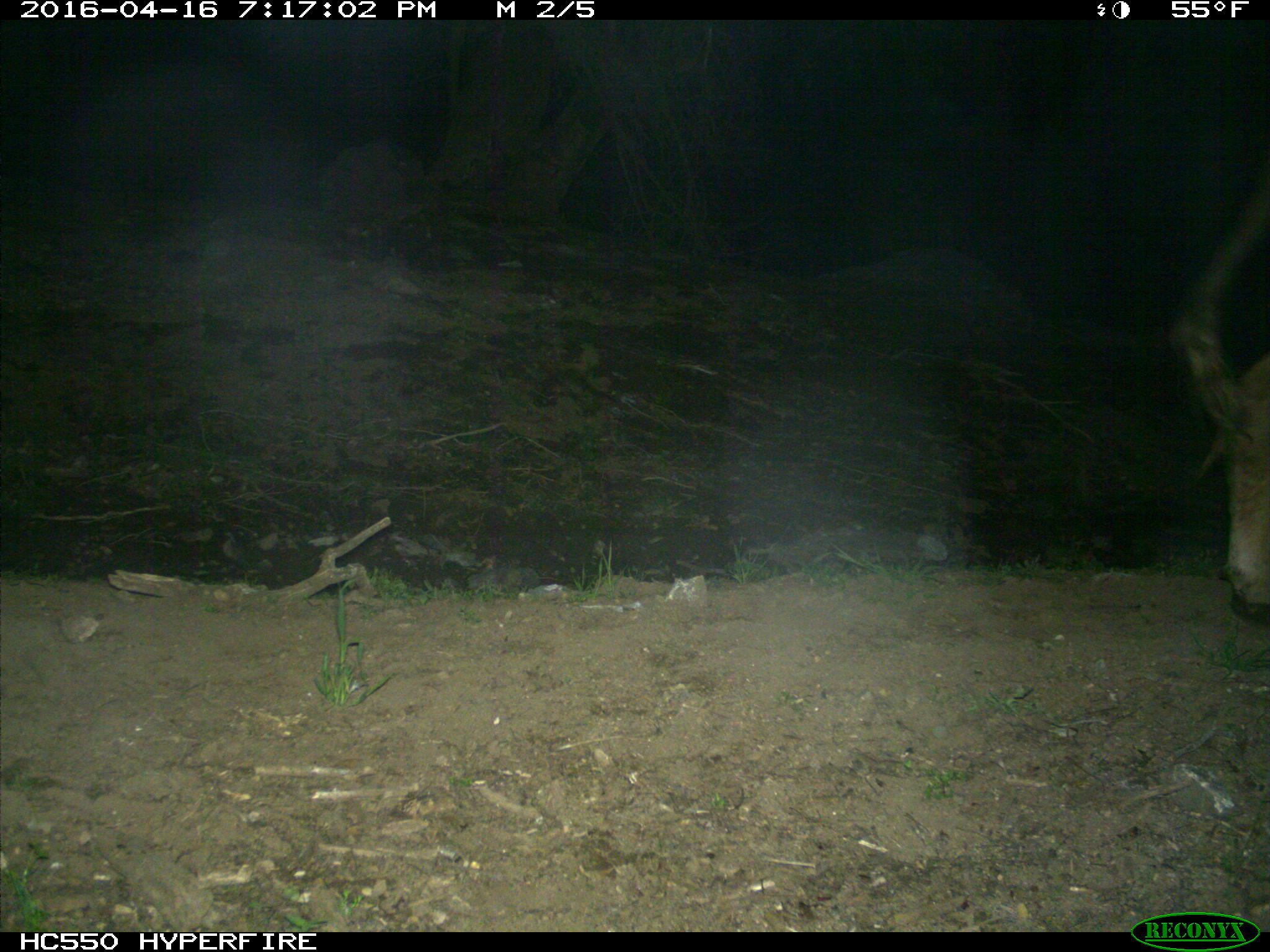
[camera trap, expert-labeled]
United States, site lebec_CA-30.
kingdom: Animalia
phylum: Chordata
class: Mammalia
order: Artiodactyla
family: Bovidae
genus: Bos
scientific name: Bos taurus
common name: domestic cow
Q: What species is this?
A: Bos taurus (domestic cow).